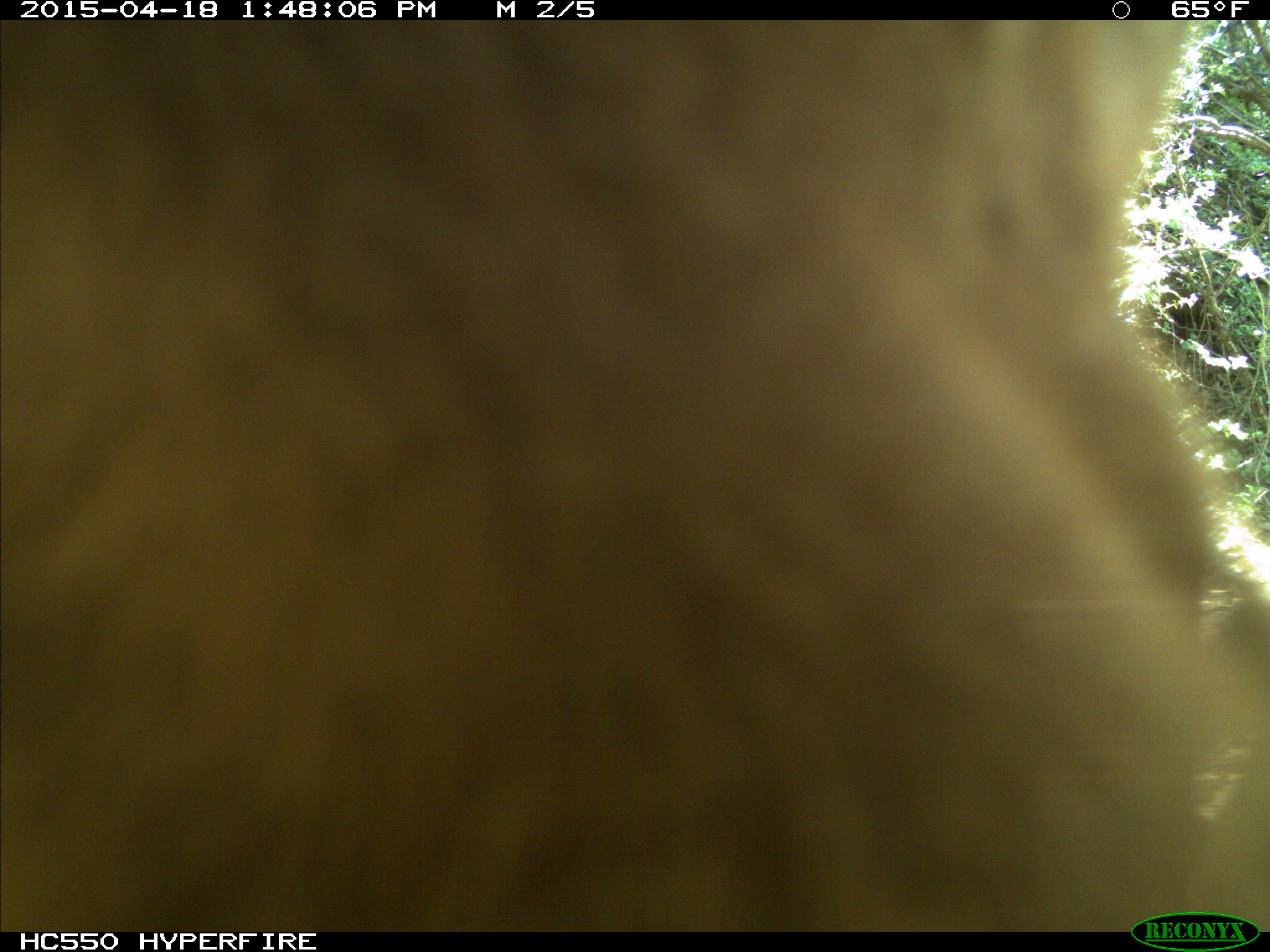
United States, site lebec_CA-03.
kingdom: Animalia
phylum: Chordata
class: Mammalia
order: Artiodactyla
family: Bovidae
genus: Bos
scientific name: Bos taurus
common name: domestic cow